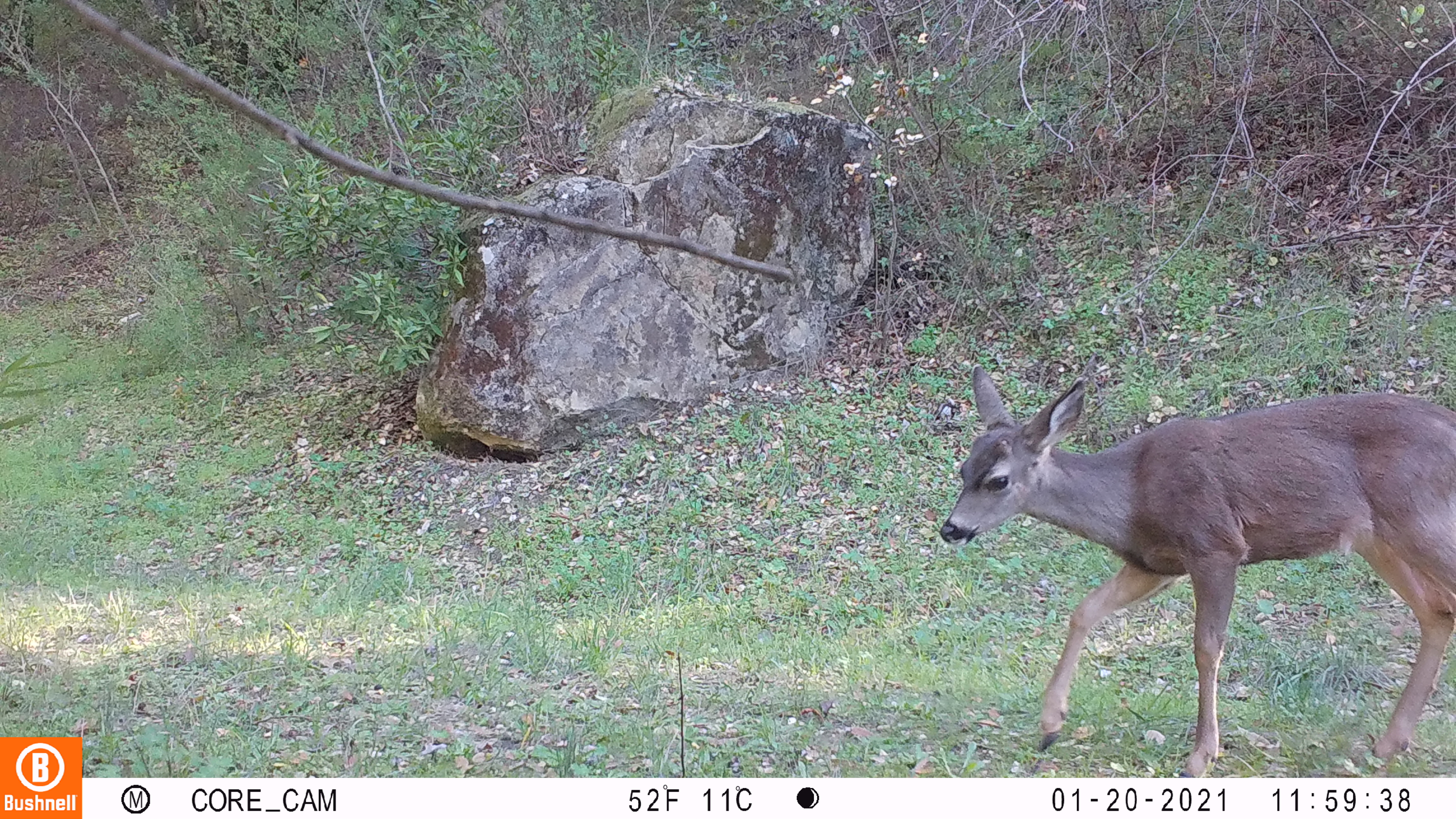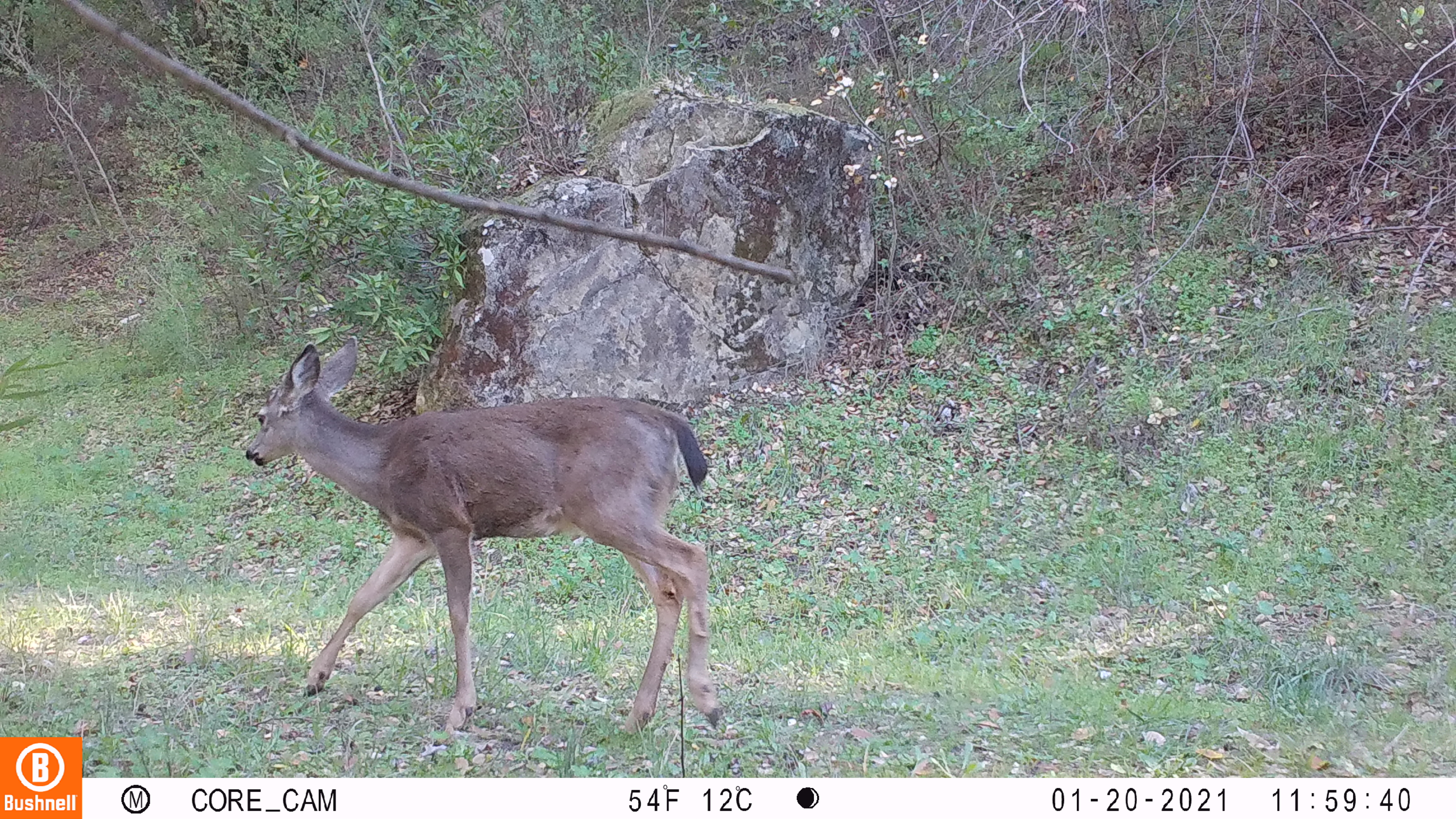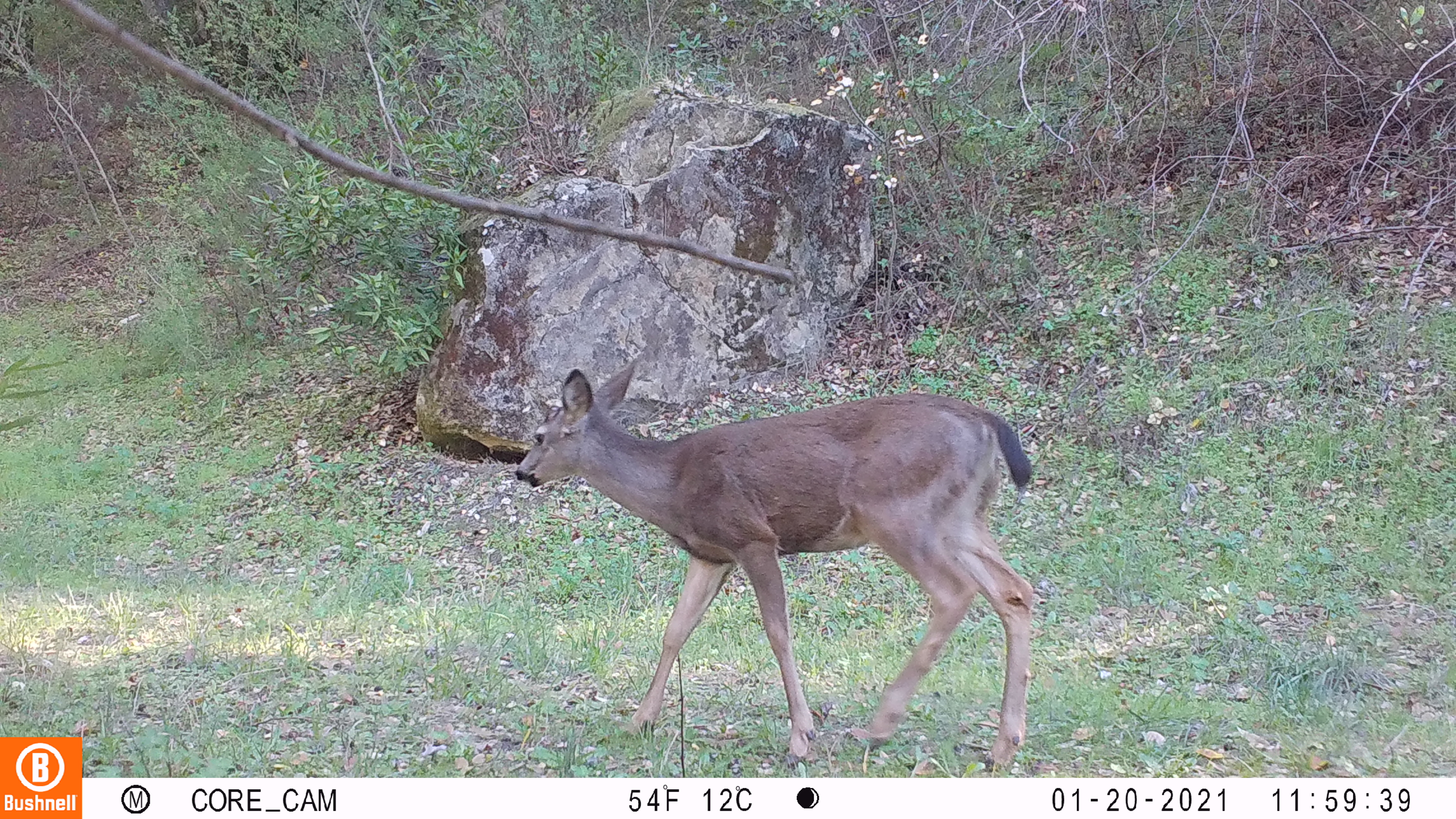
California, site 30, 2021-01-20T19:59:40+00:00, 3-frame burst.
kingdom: Animalia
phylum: Chordata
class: Mammalia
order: Artiodactyla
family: Cervidae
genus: Odocoileus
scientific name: Odocoileus hemionus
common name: mule deer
Mule deer (Odocoileus hemionus).